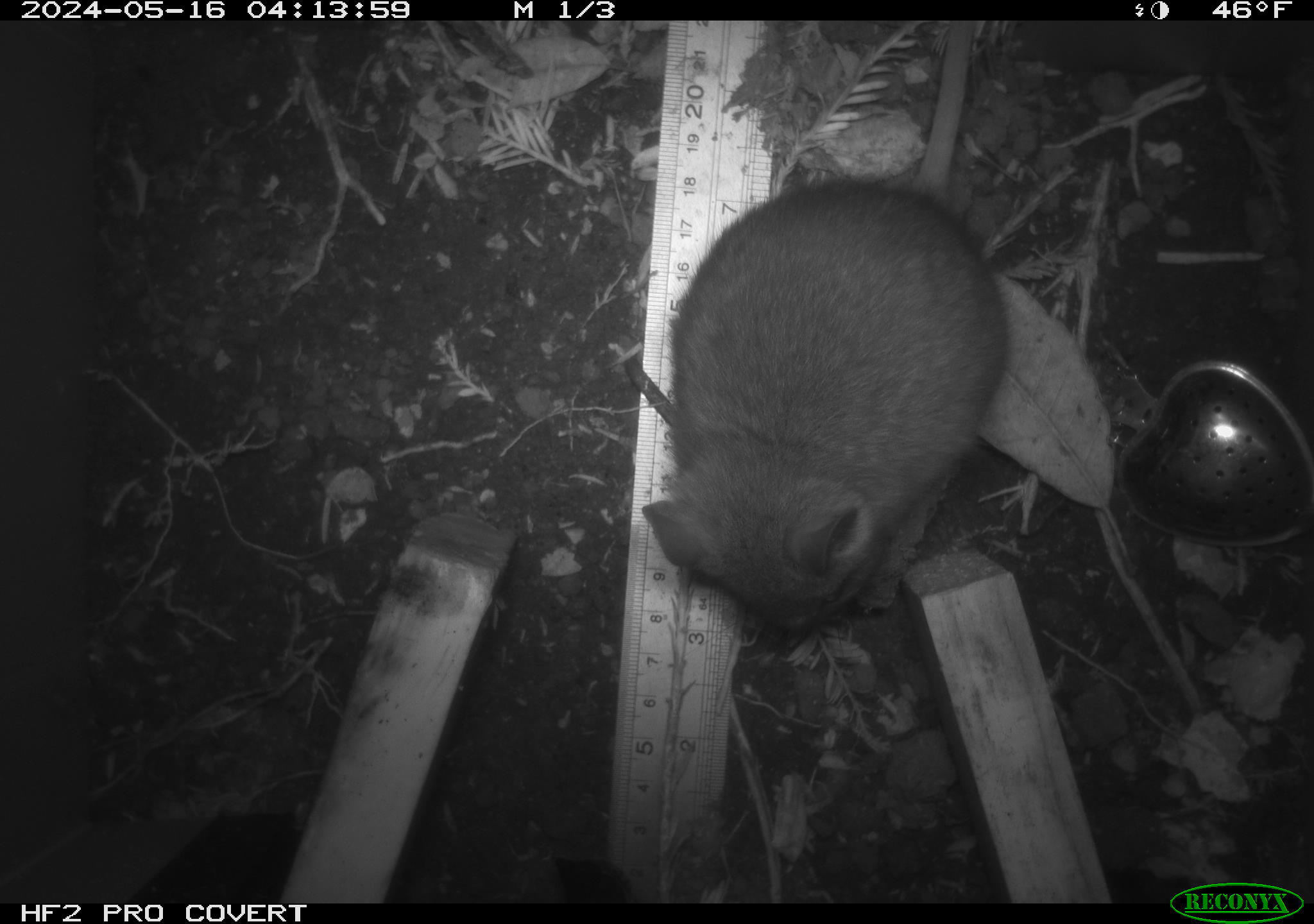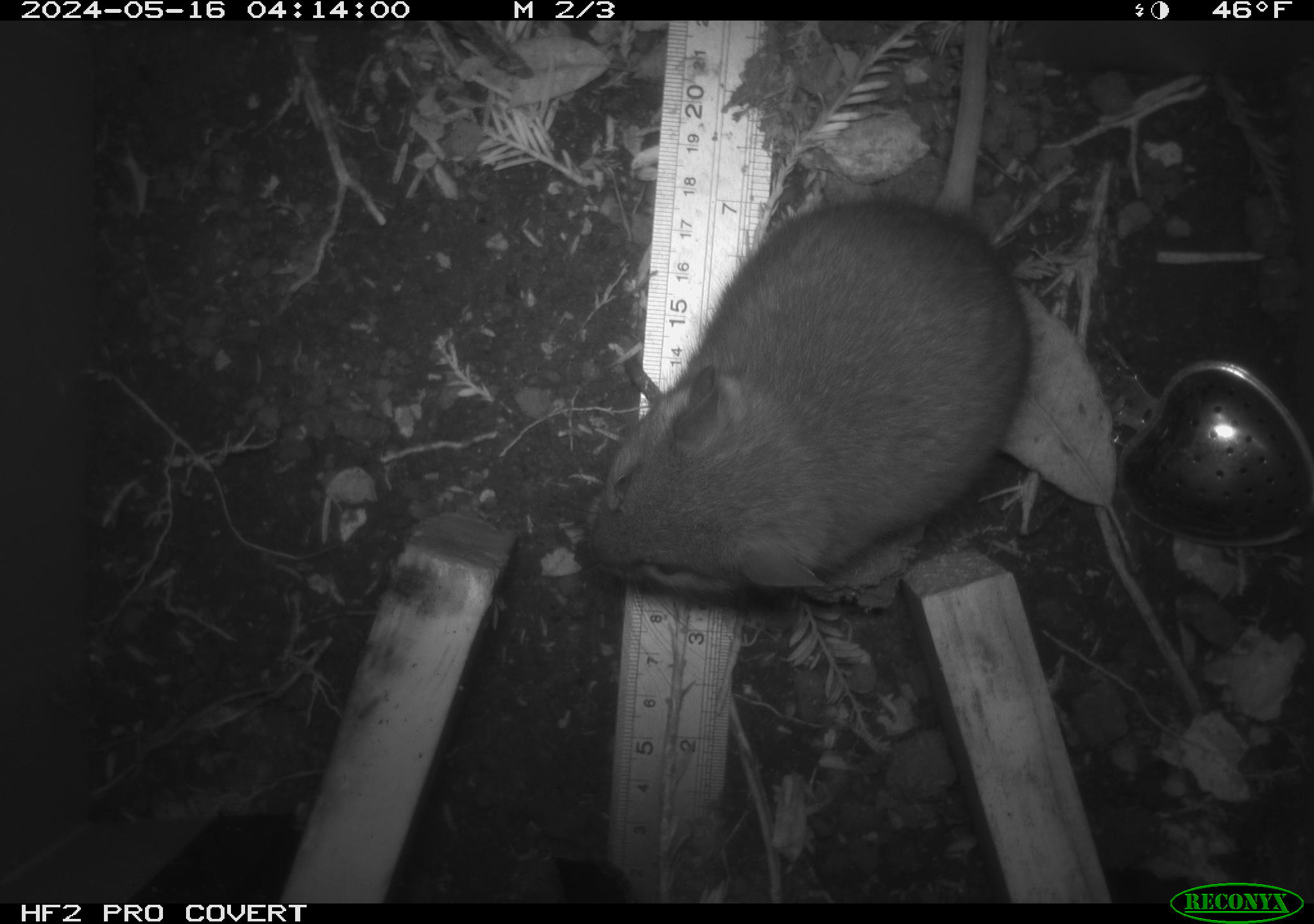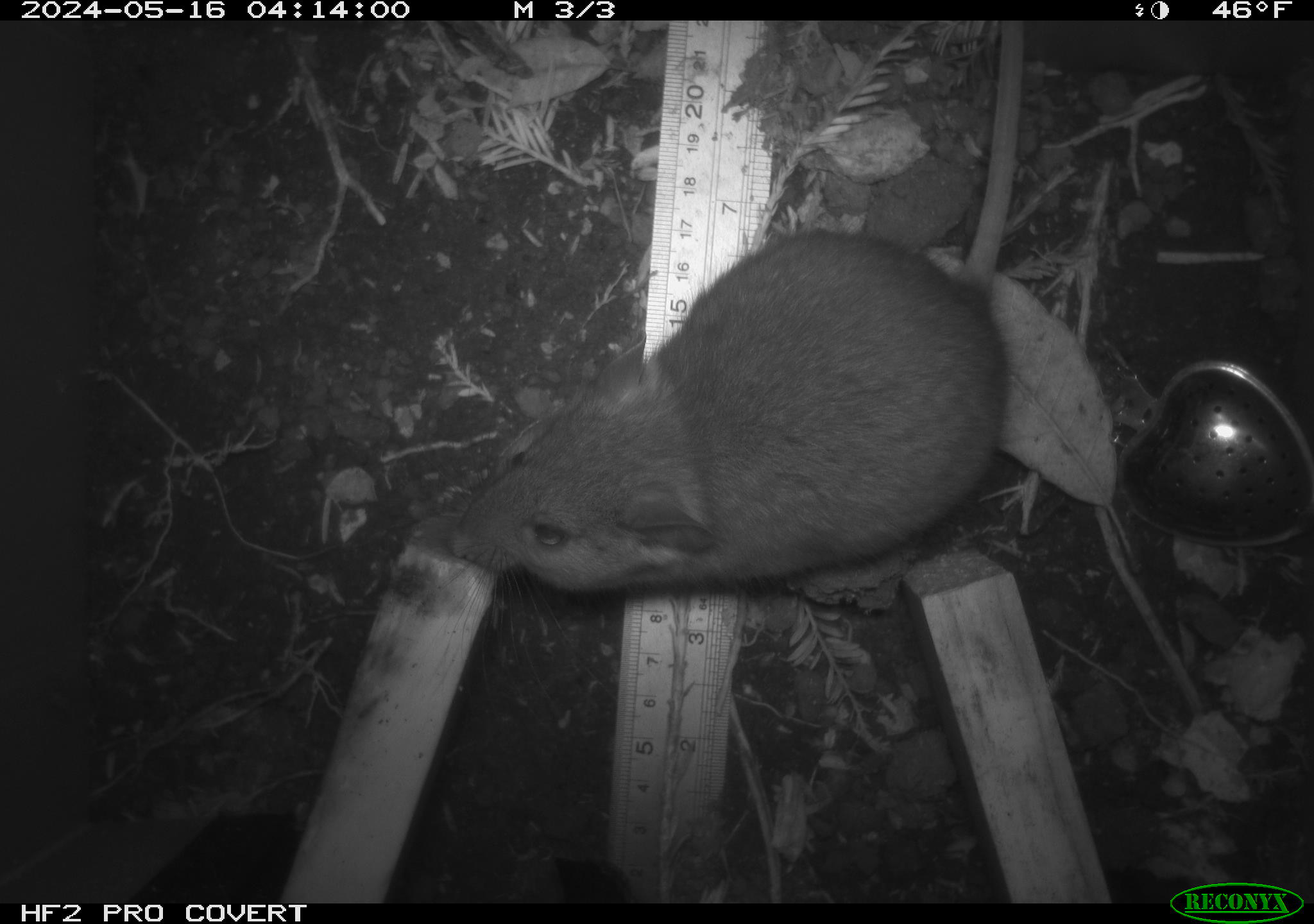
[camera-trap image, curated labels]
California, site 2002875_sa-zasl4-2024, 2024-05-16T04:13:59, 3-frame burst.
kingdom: Animalia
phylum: Chordata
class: Mammalia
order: Rodentia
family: Cricetidae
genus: Neotoma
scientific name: Neotoma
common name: pack rat or woodrat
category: neotoma species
Neotoma species (pack rat or woodrat) (Neotoma).